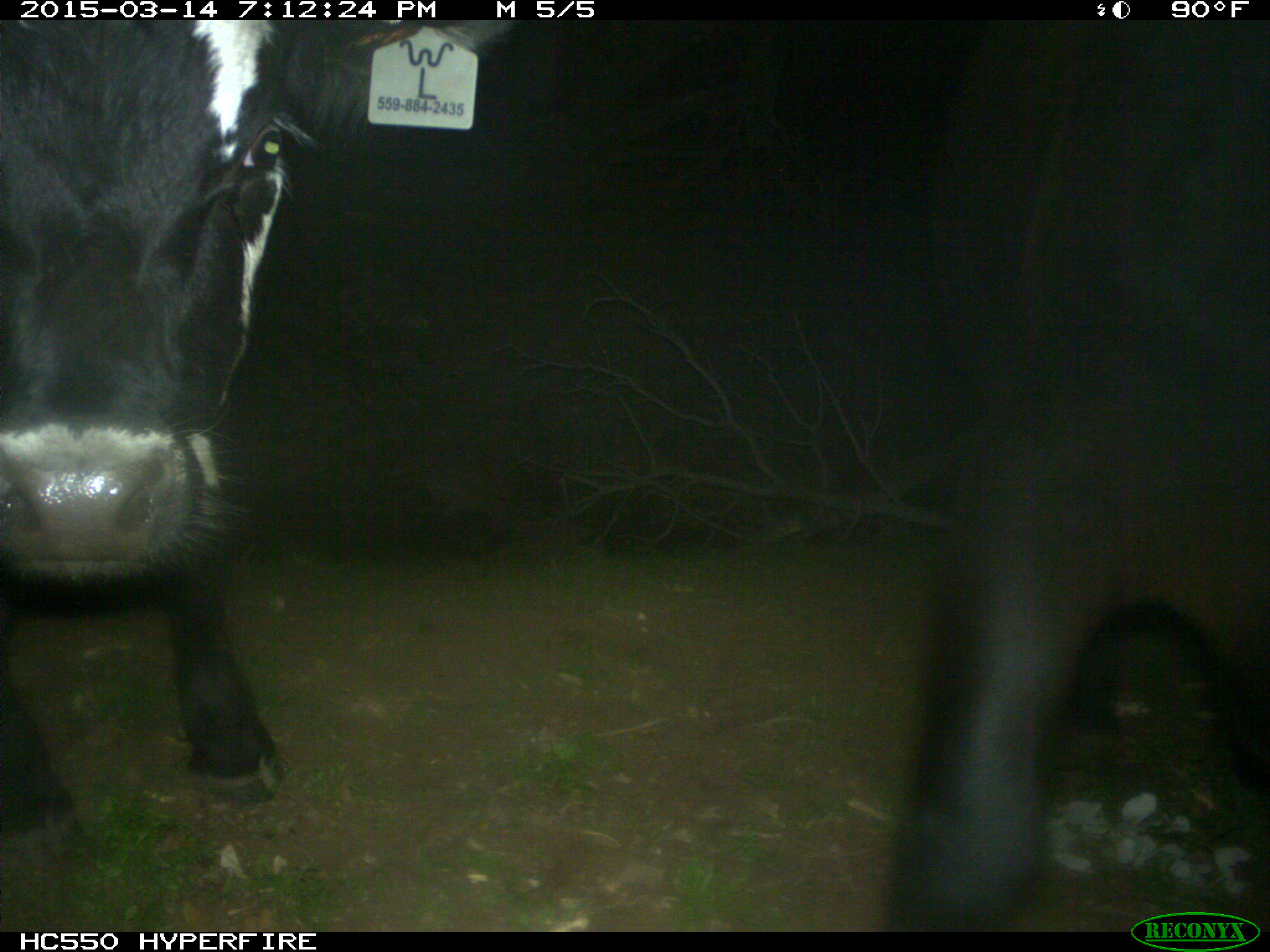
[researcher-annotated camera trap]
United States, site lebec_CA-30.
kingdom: Animalia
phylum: Chordata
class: Mammalia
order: Artiodactyla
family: Bovidae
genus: Bos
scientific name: Bos taurus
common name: domestic cow